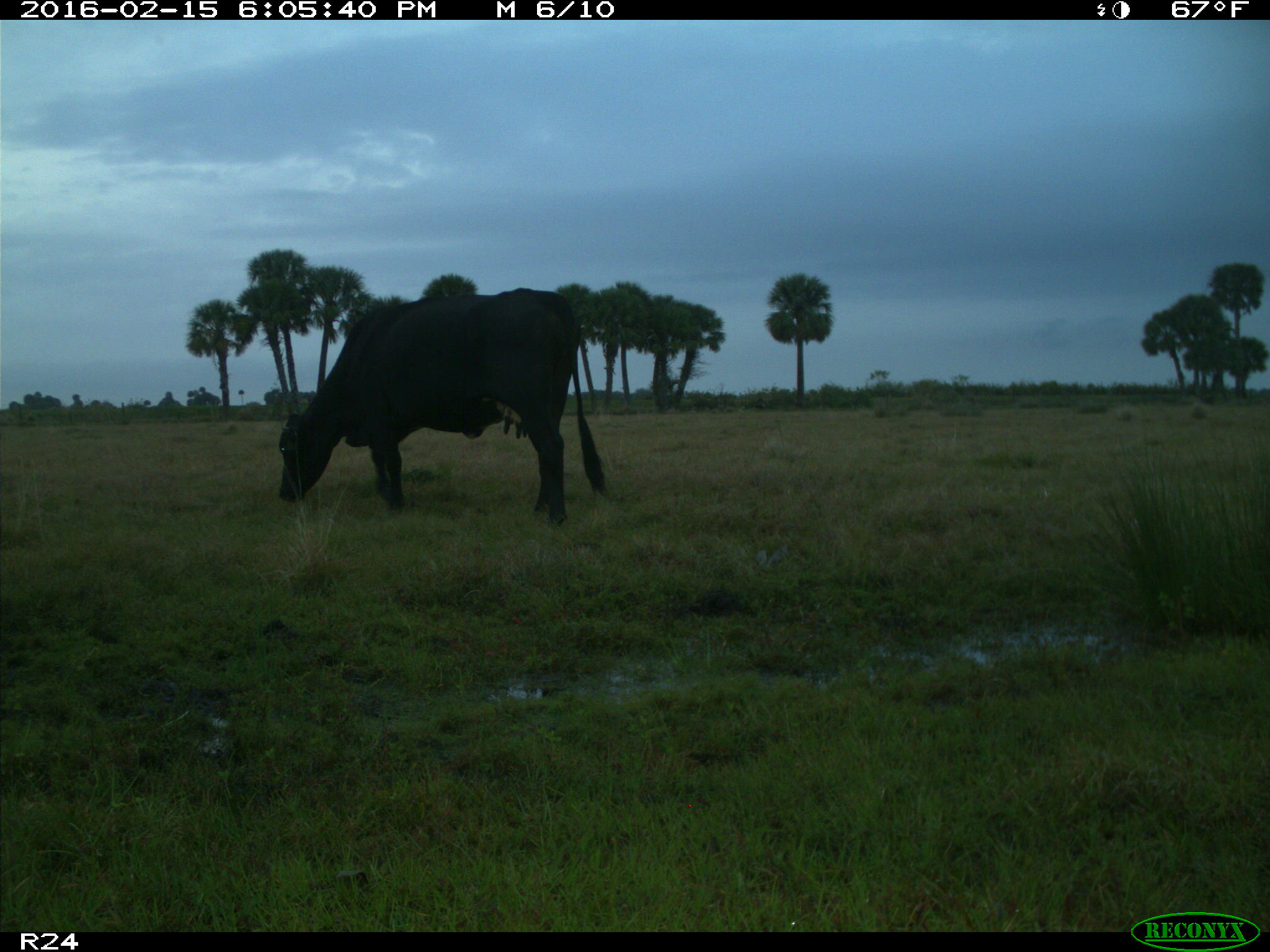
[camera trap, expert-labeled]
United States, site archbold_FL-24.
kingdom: Animalia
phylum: Chordata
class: Mammalia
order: Artiodactyla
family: Bovidae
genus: Bos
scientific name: Bos taurus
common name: domestic cow